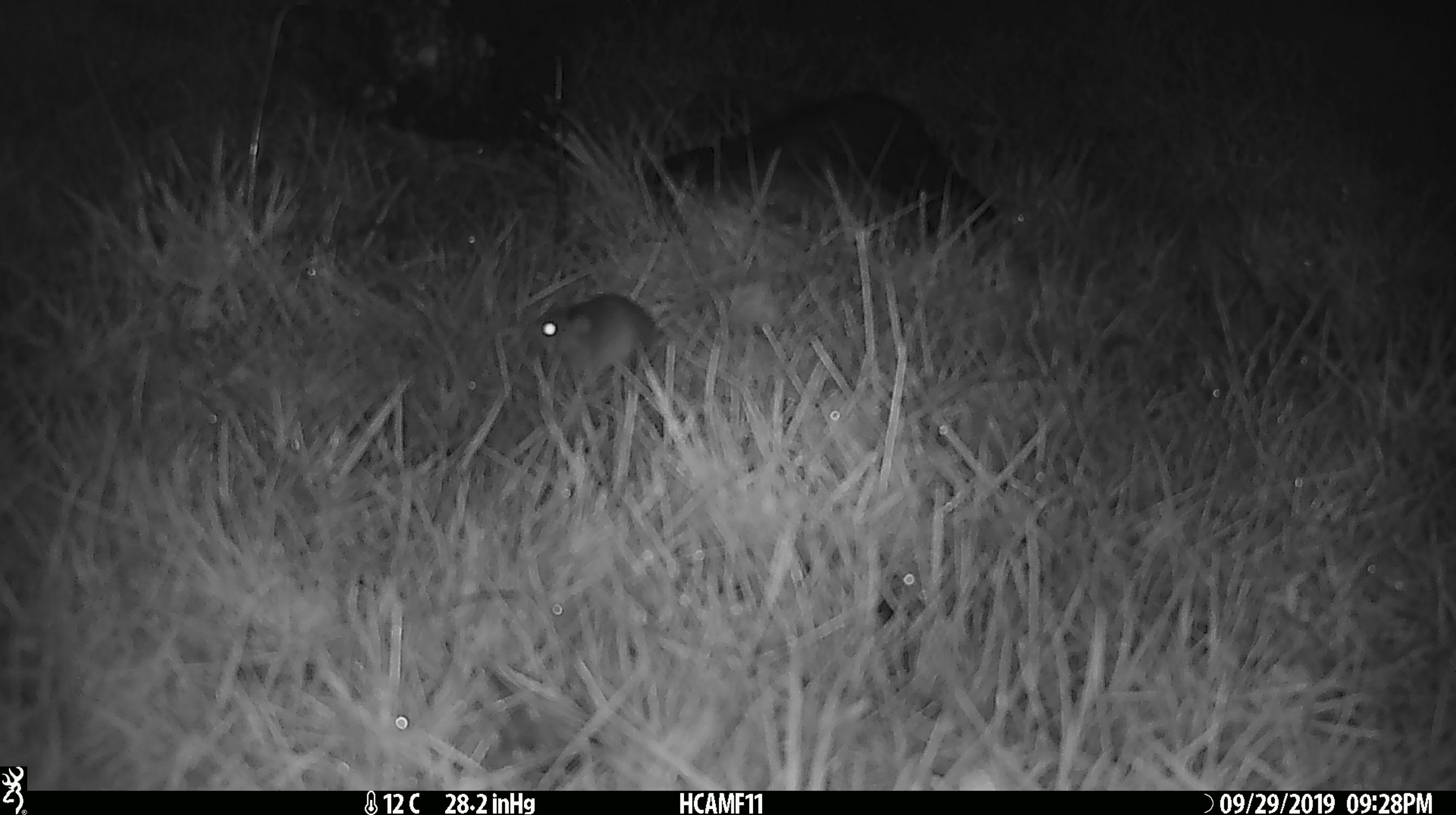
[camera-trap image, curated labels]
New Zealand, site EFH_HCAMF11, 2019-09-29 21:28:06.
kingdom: Animalia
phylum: Chordata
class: Mammalia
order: Rodentia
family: Muridae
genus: Mus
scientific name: Mus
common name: mouse